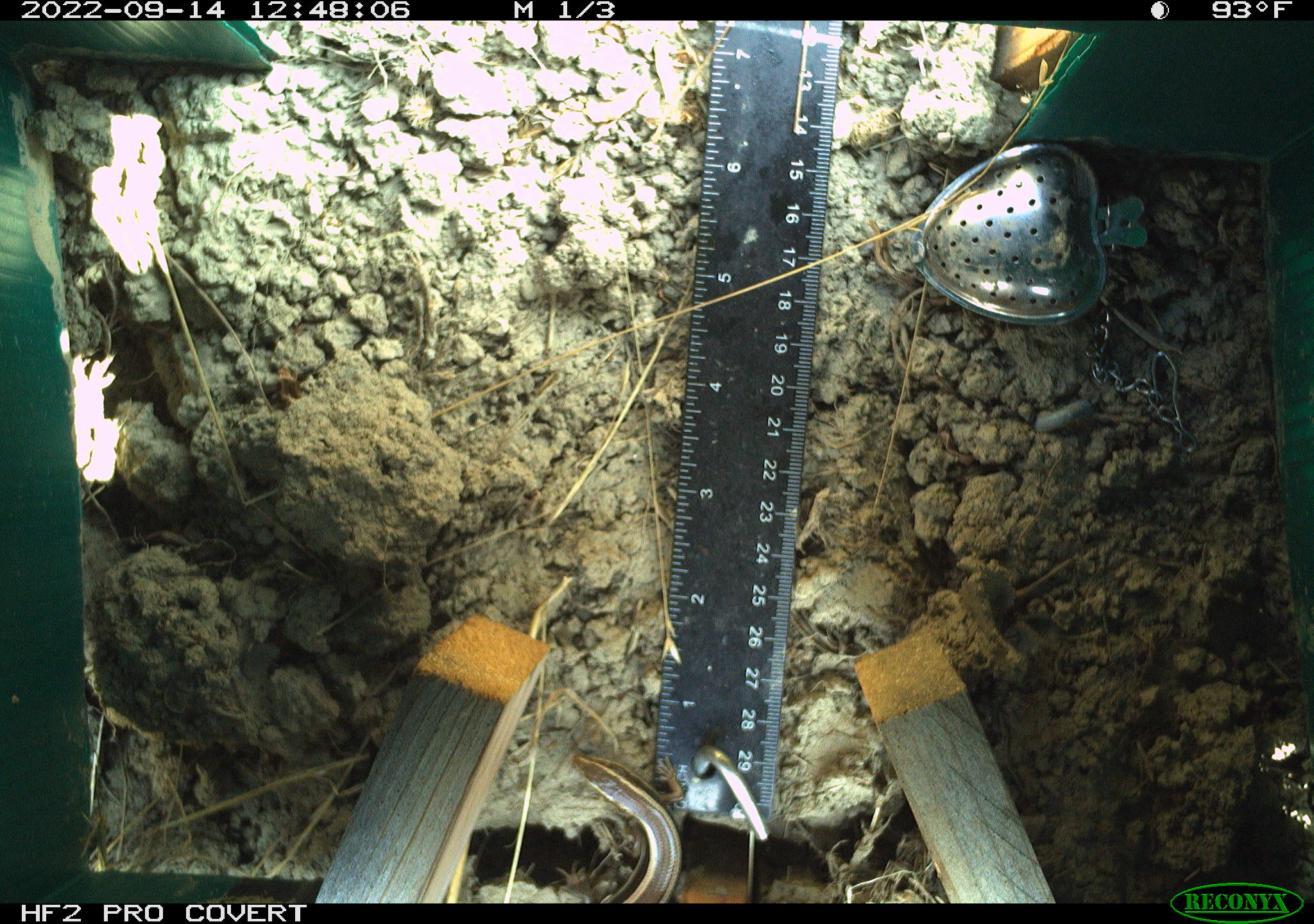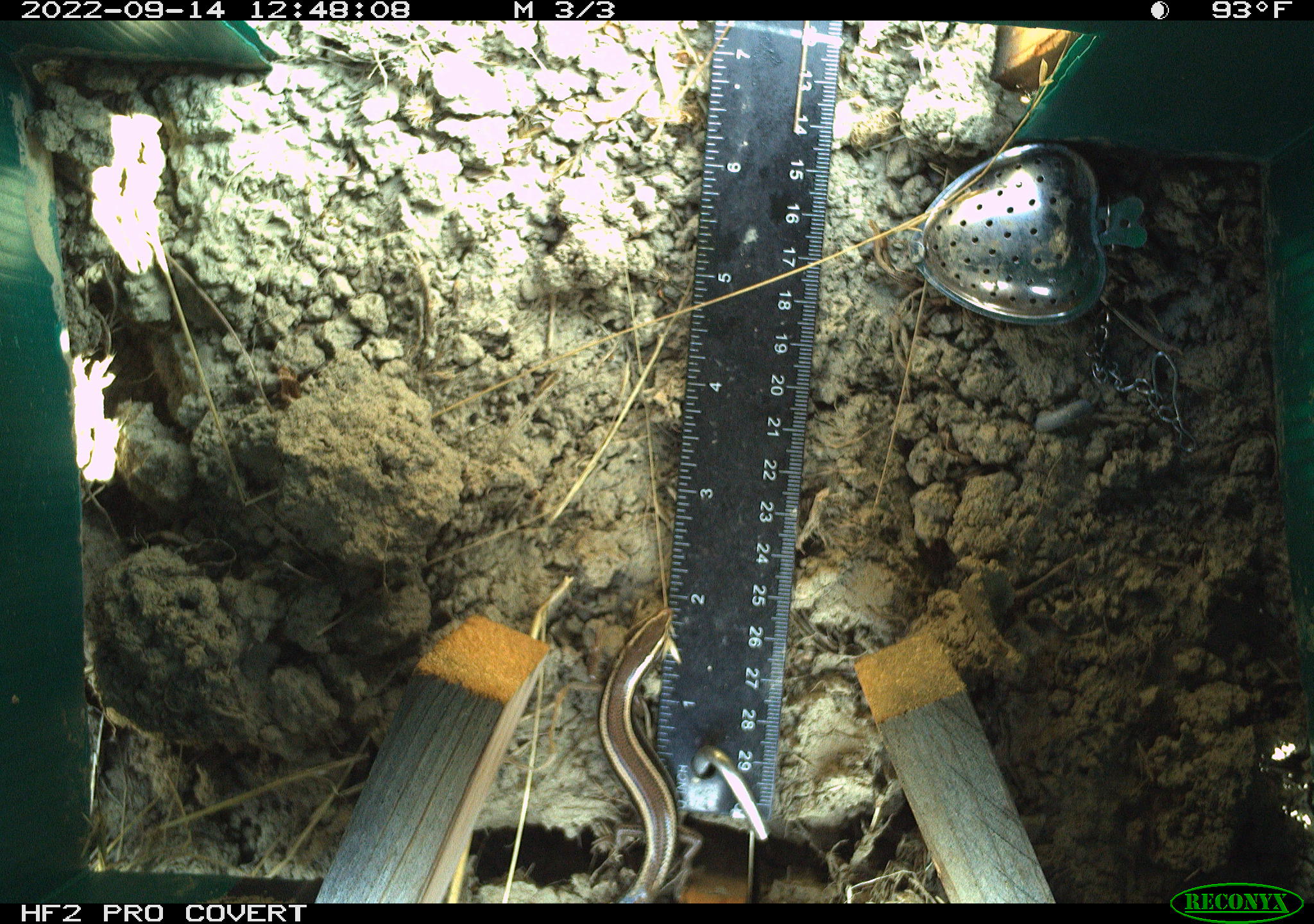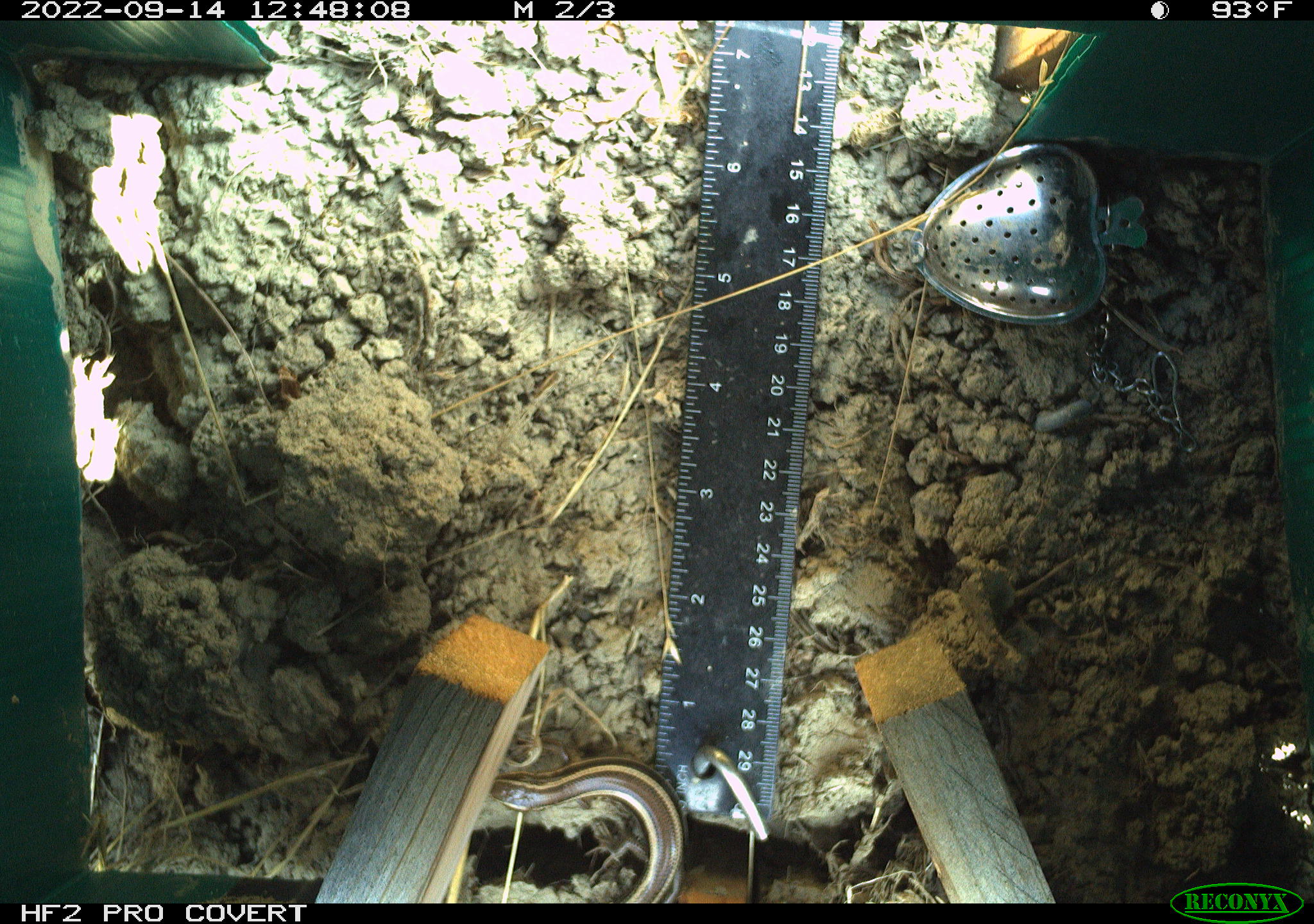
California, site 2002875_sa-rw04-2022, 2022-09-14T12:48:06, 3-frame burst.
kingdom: Animalia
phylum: Chordata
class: Reptilia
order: Squamata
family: Scincidae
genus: Plestiodon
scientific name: Plestiodon skiltonianus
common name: western skink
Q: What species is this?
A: Western skink (Plestiodon skiltonianus).